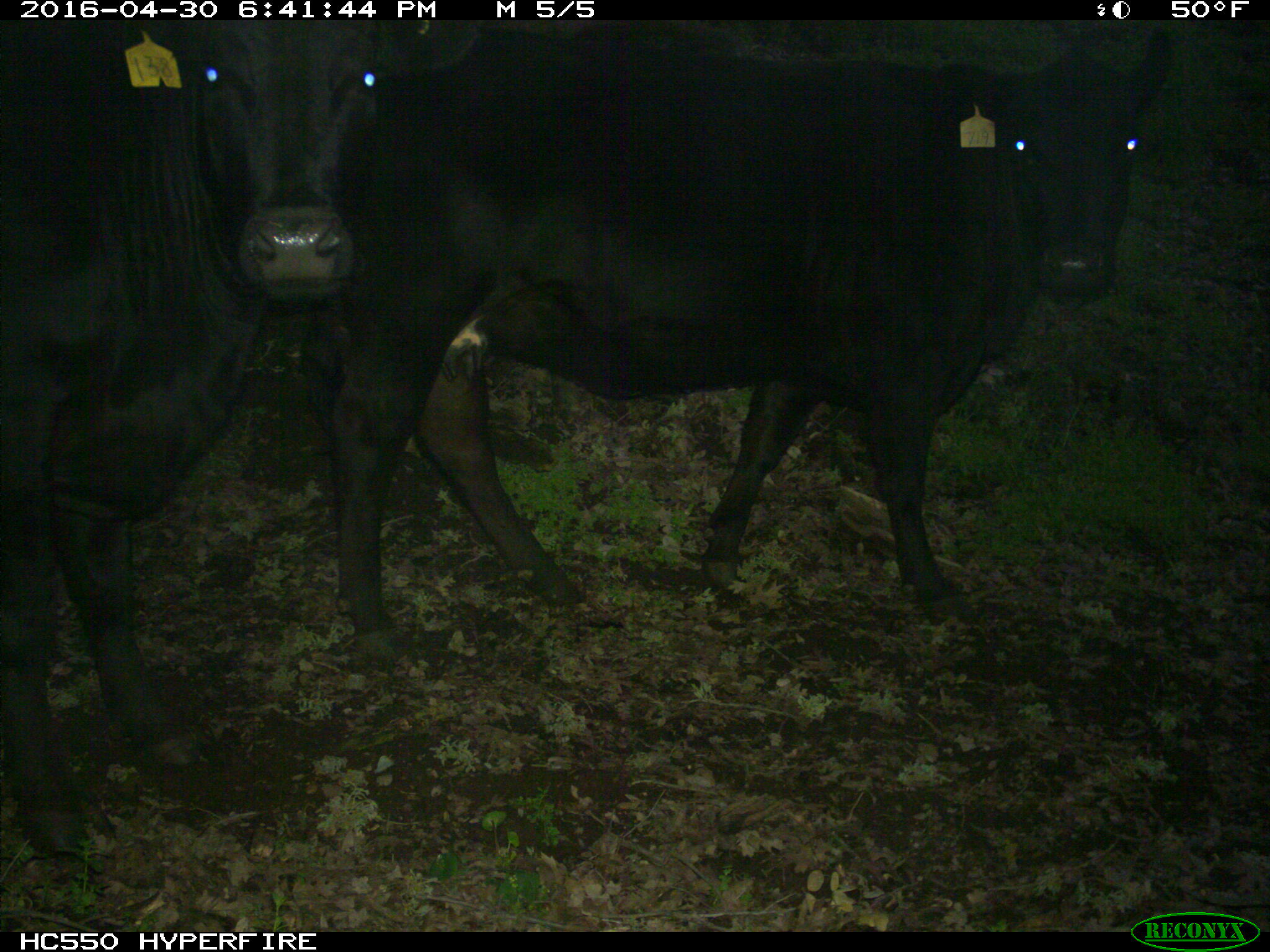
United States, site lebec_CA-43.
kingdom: Animalia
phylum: Chordata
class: Mammalia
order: Artiodactyla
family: Bovidae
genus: Bos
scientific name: Bos taurus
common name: domestic cow